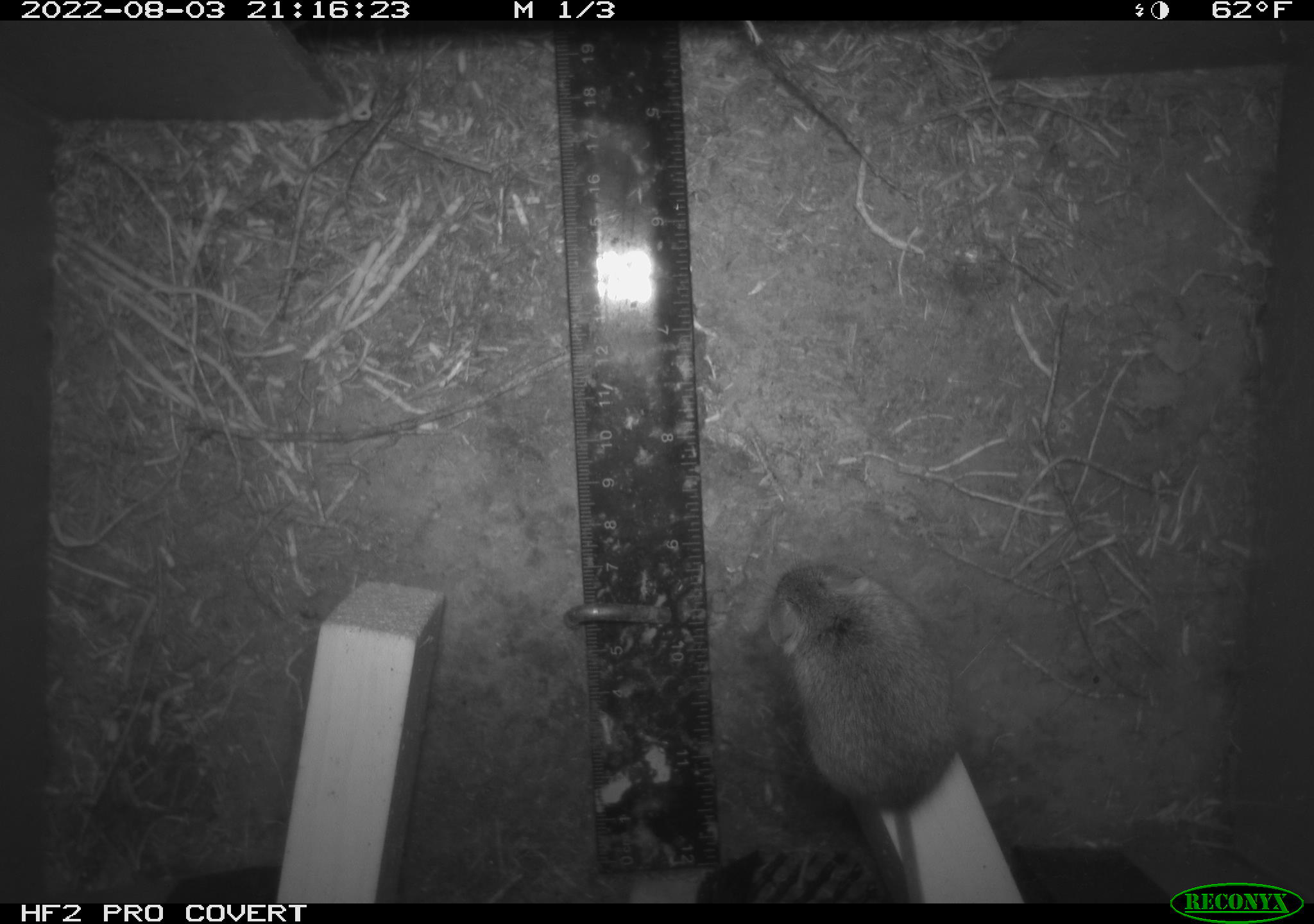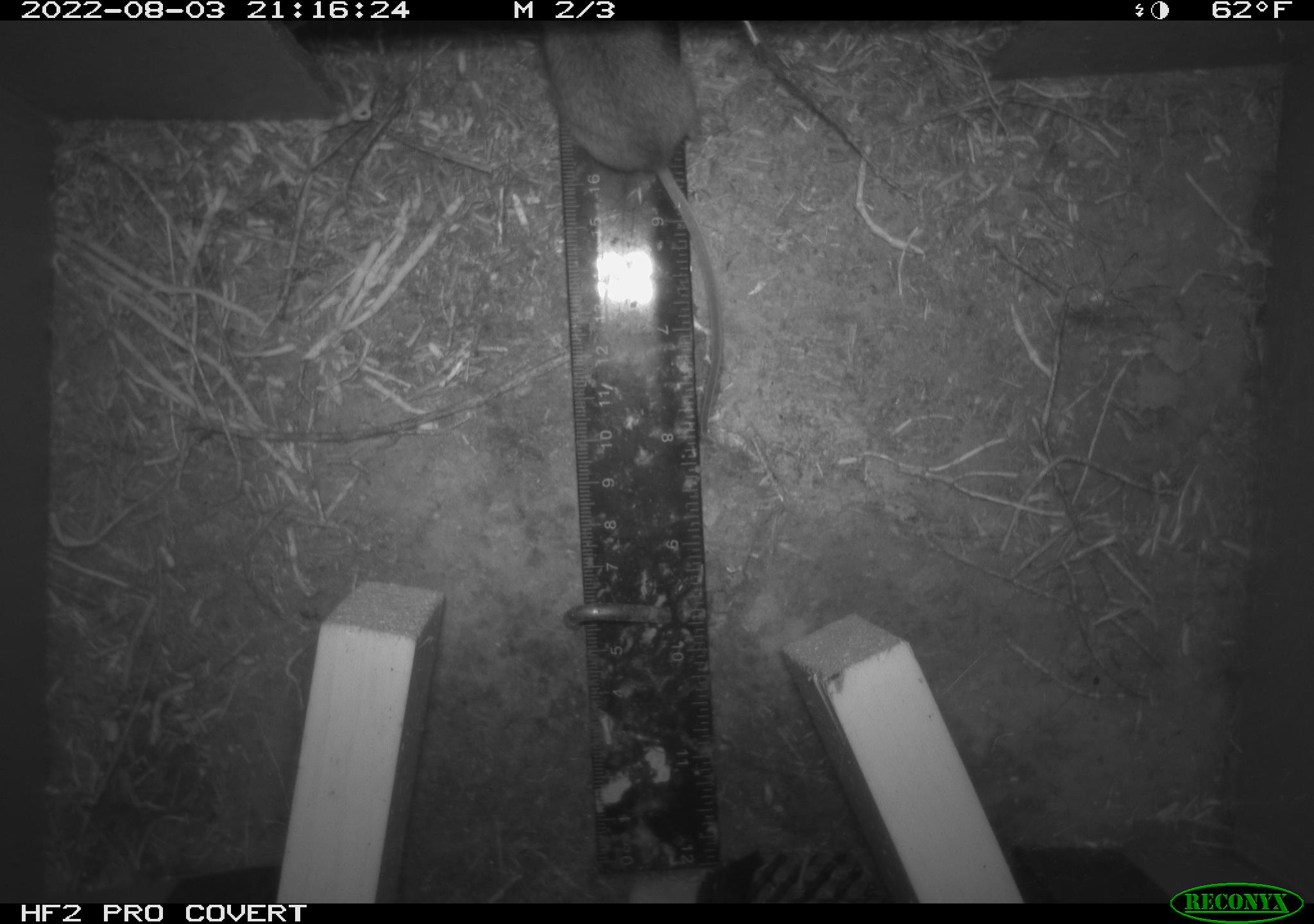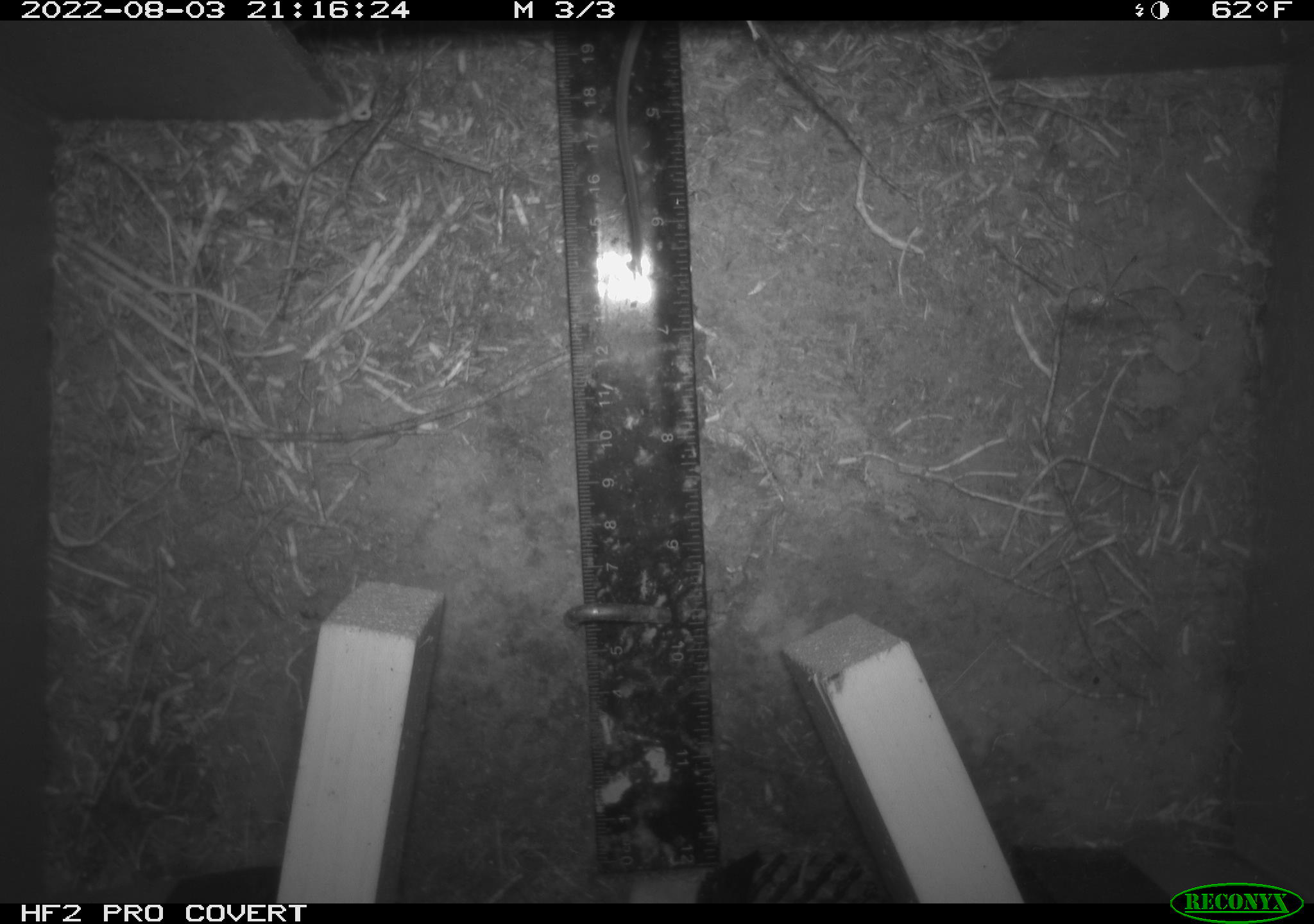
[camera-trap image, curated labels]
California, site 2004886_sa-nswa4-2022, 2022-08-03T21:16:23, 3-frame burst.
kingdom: Animalia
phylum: Chordata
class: Mammalia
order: Rodentia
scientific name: Rodentia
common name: rodent